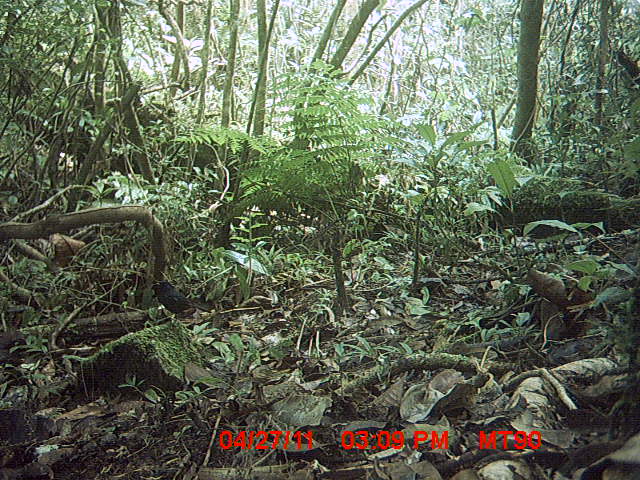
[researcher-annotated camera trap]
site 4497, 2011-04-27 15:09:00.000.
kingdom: Animalia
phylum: Chordata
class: Aves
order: Passeriformes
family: Muscicapidae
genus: Copsychus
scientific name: Copsychus albospecularis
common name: madagascan magpie-robin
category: cospsychus albospecularis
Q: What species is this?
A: Cospsychus albospecularis (madagascan magpie-robin) (Copsychus albospecularis).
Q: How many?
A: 1.